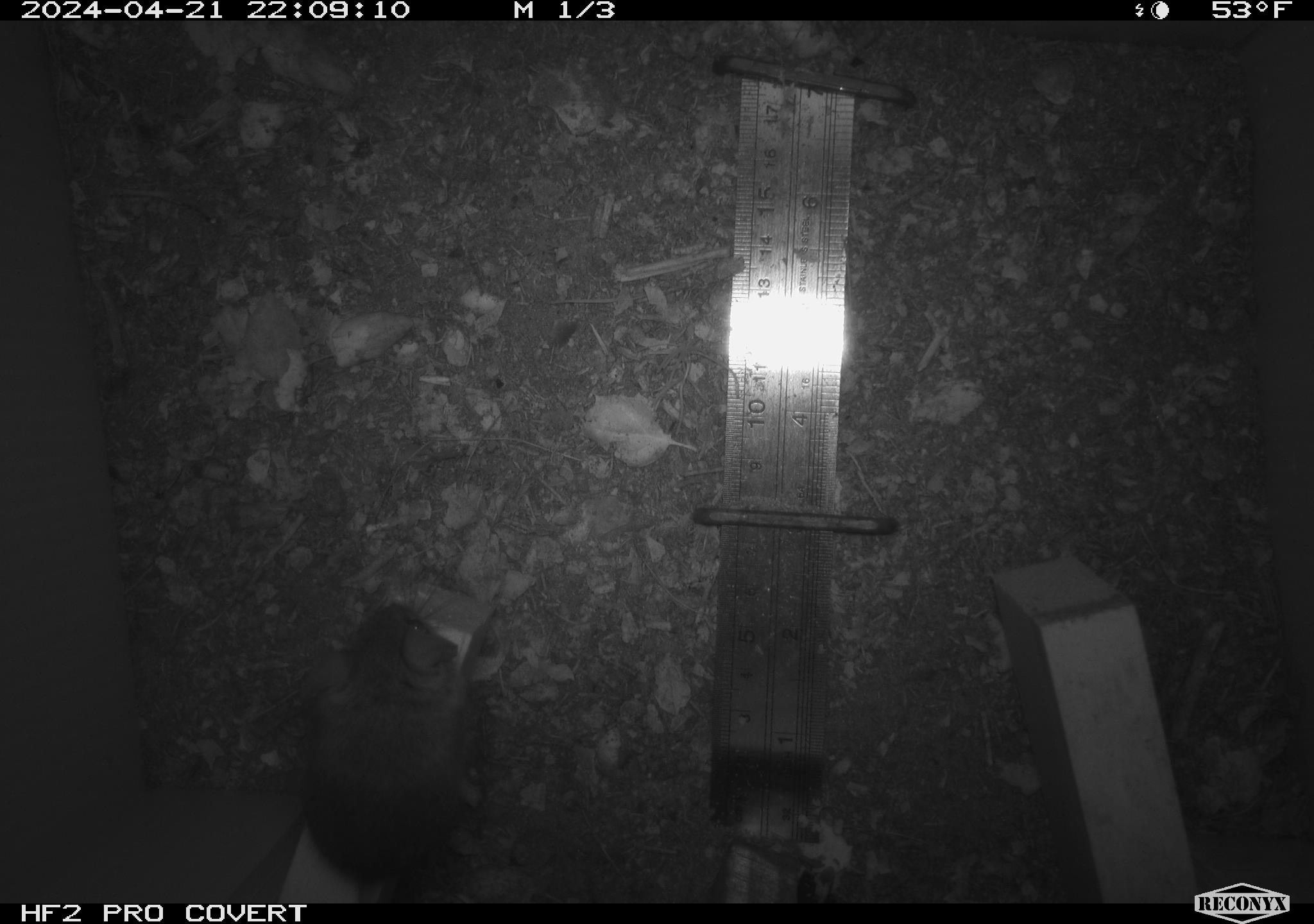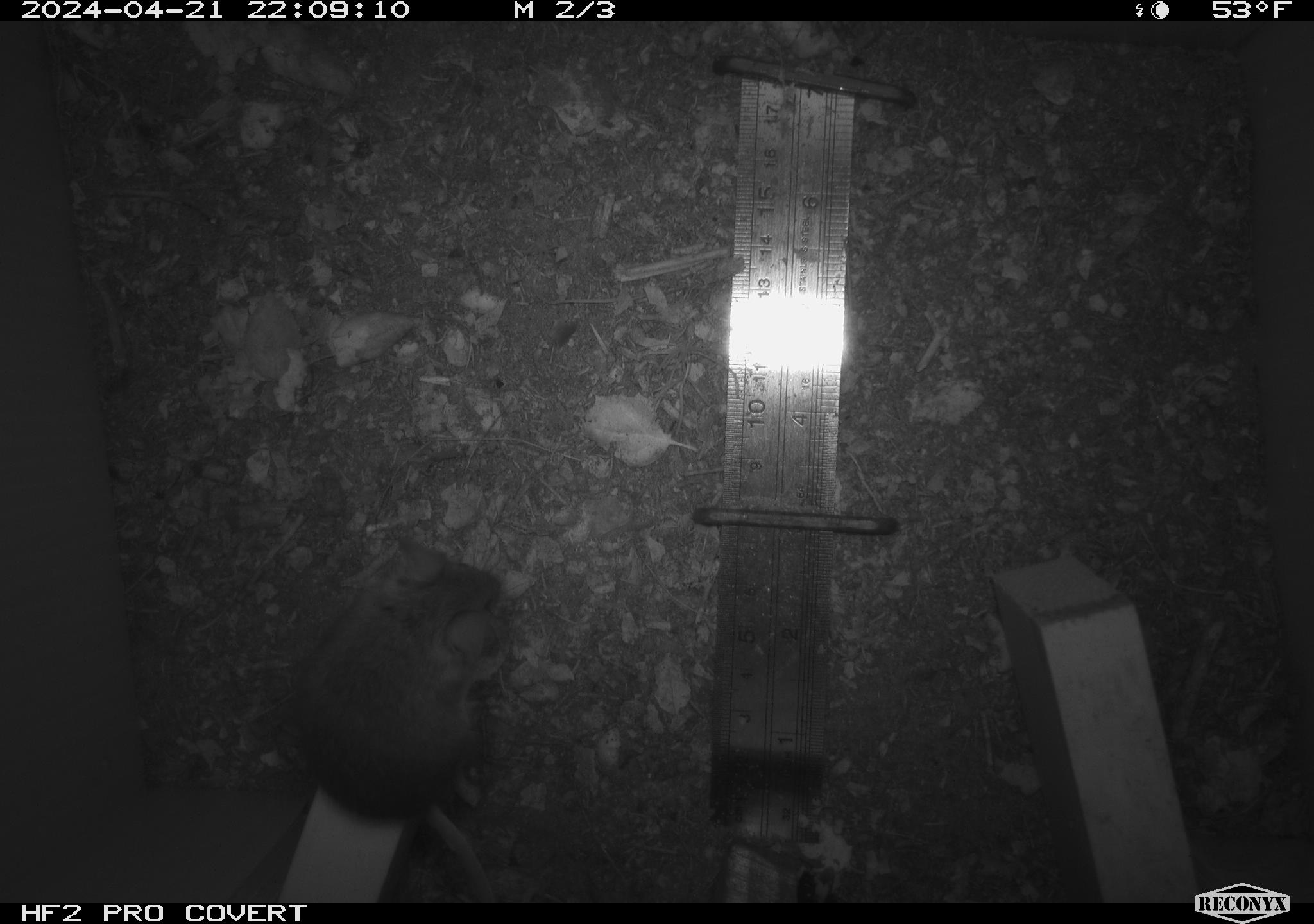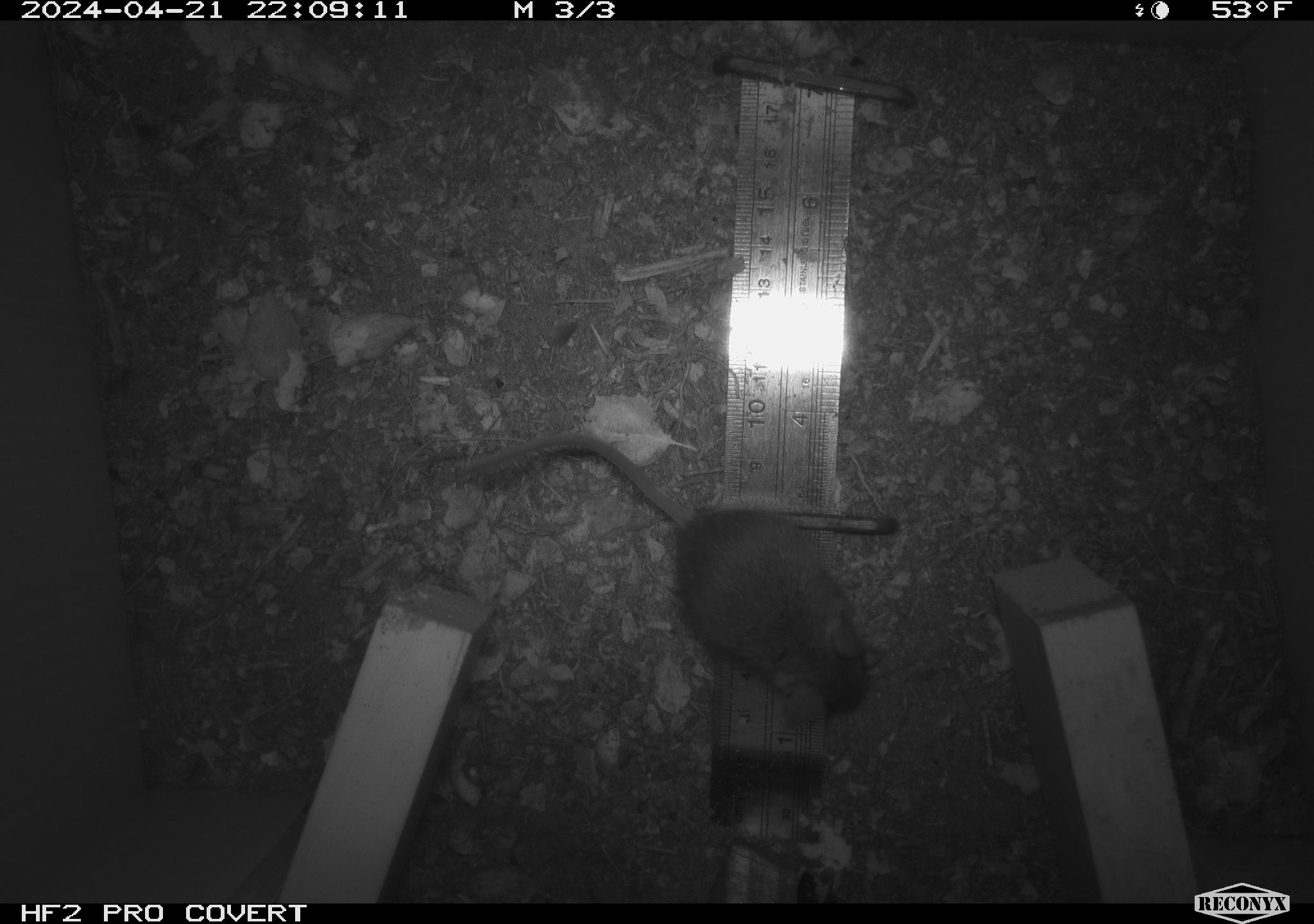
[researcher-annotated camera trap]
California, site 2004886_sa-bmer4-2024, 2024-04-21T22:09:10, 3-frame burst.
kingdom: Animalia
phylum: Chordata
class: Mammalia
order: Rodentia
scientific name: Rodentia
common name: mouse species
Mouse species (Rodentia).